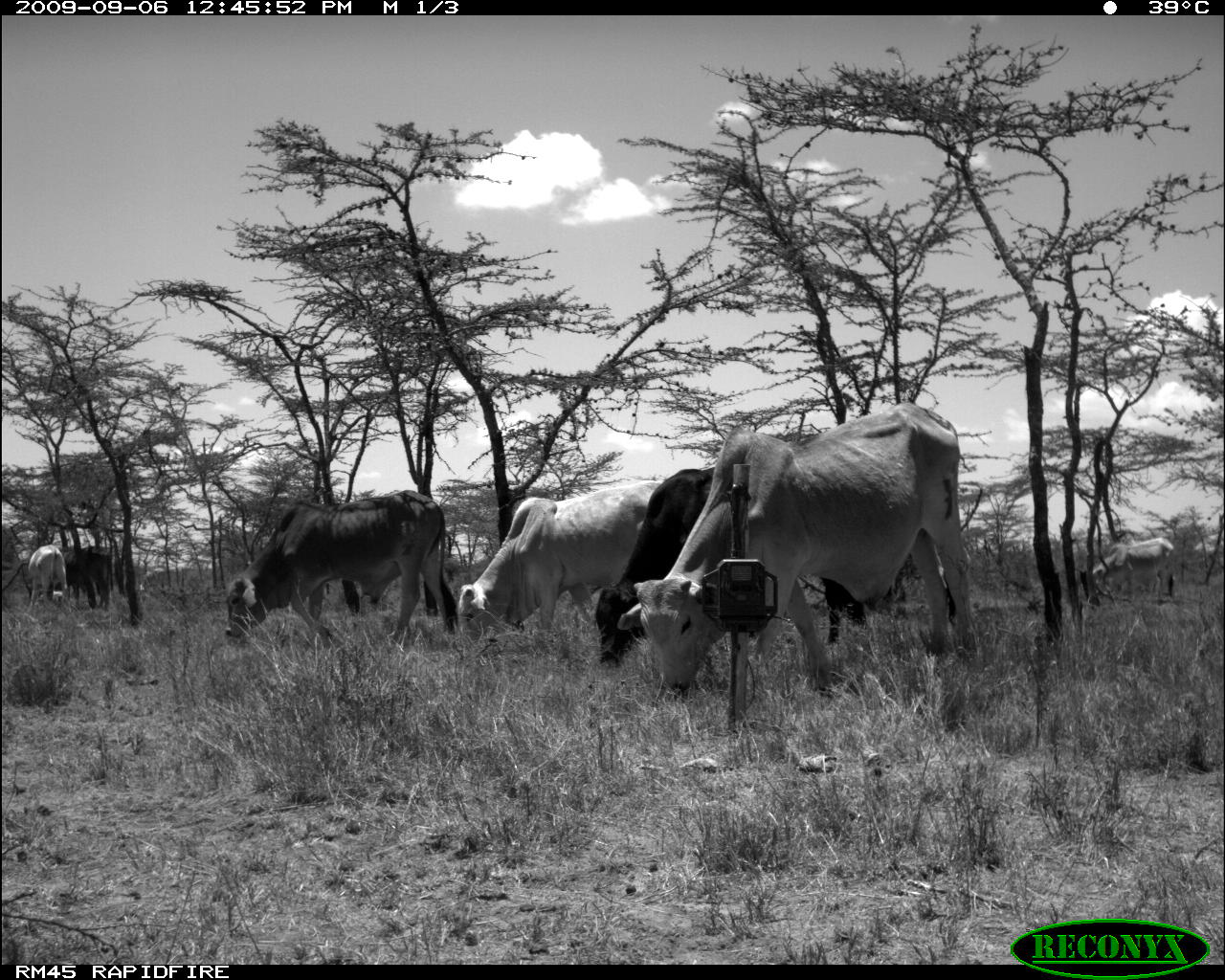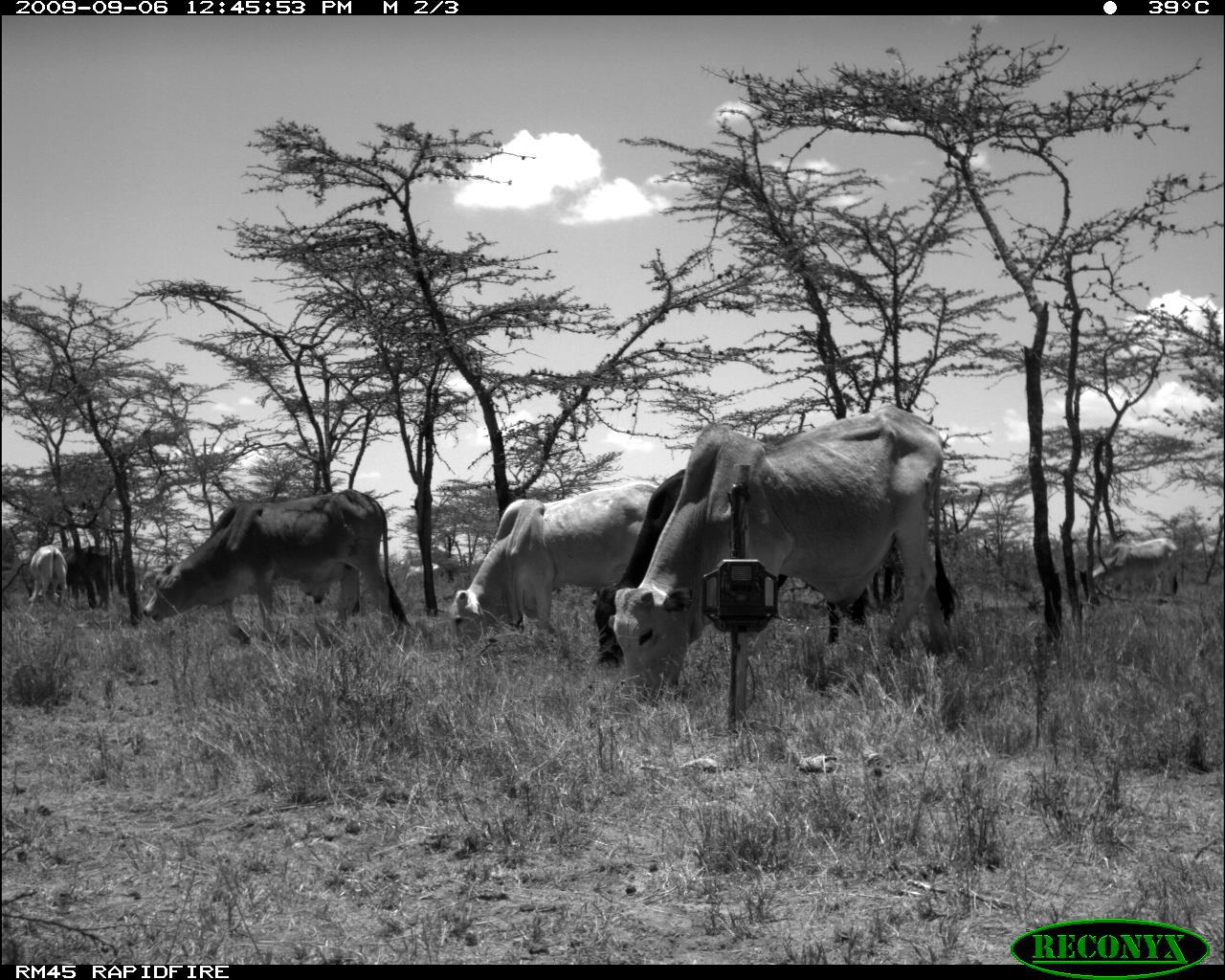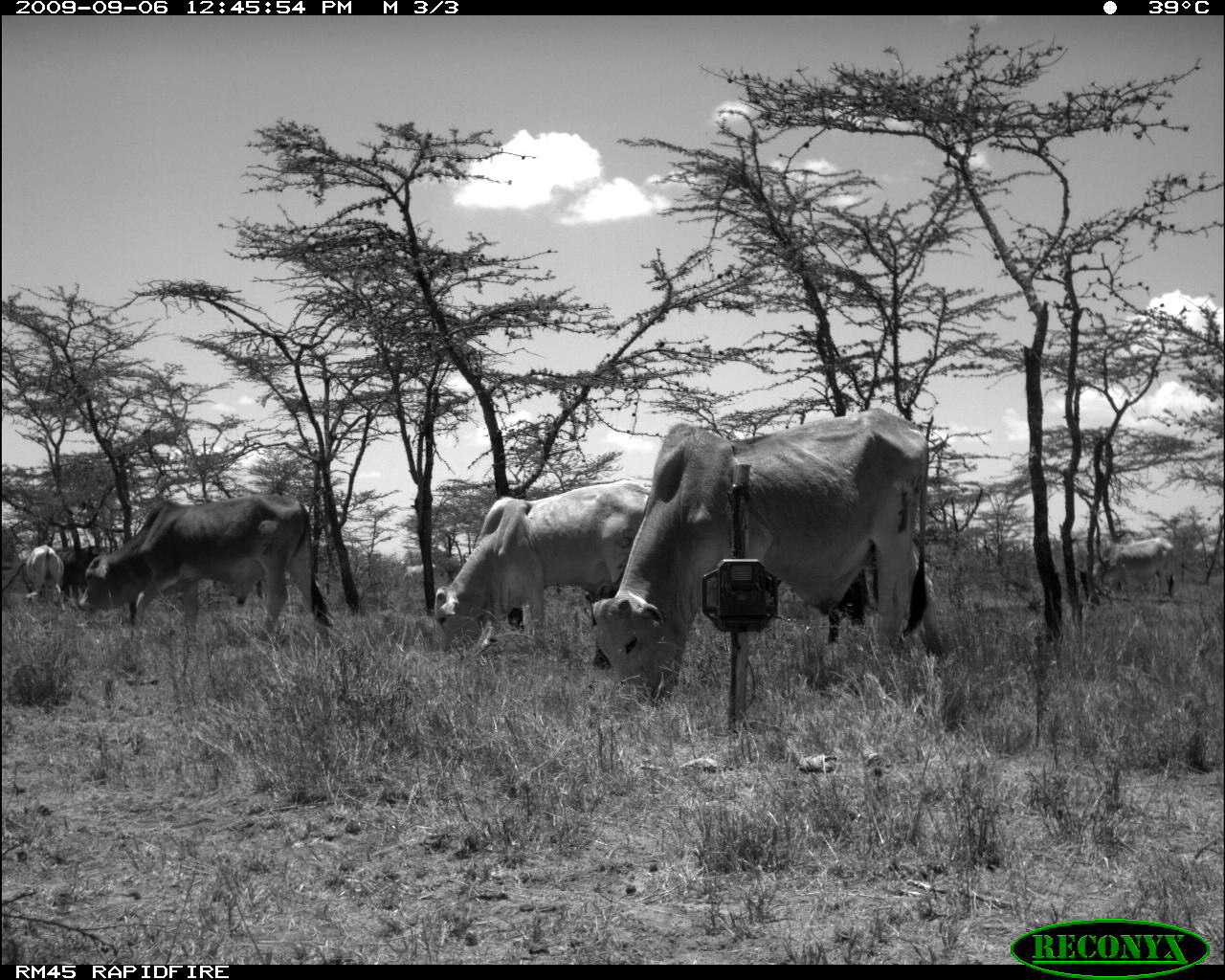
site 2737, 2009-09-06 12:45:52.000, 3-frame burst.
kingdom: Animalia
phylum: Chordata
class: Mammalia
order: Artiodactyla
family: Bovidae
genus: Bos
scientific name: Bos taurus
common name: domestic cattle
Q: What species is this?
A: Bos taurus (domestic cattle).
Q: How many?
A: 9.